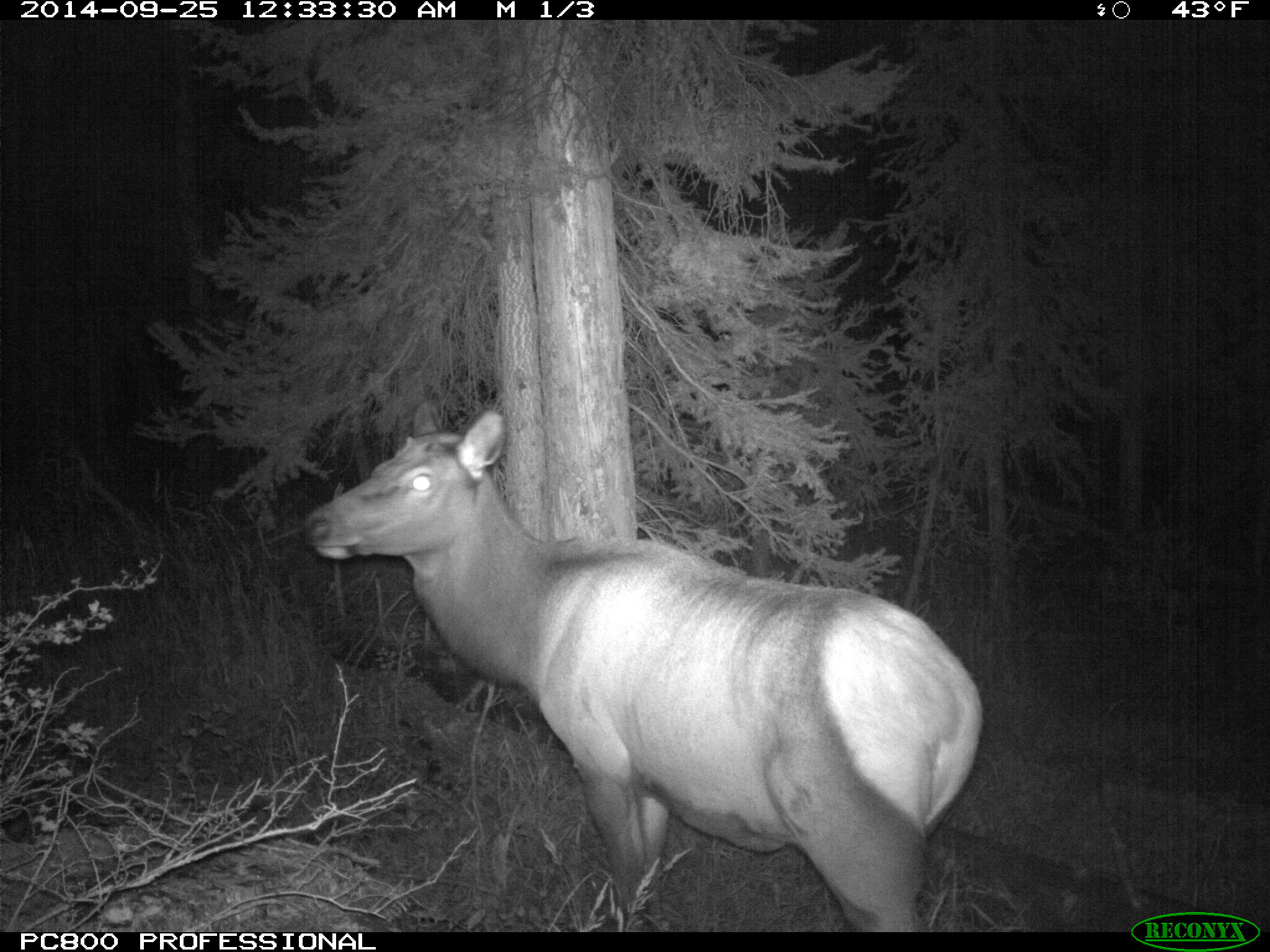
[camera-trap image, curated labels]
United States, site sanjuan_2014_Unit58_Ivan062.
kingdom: Animalia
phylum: Chordata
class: Mammalia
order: Artiodactyla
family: Cervidae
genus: Cervus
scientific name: Cervus elaphus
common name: red deer